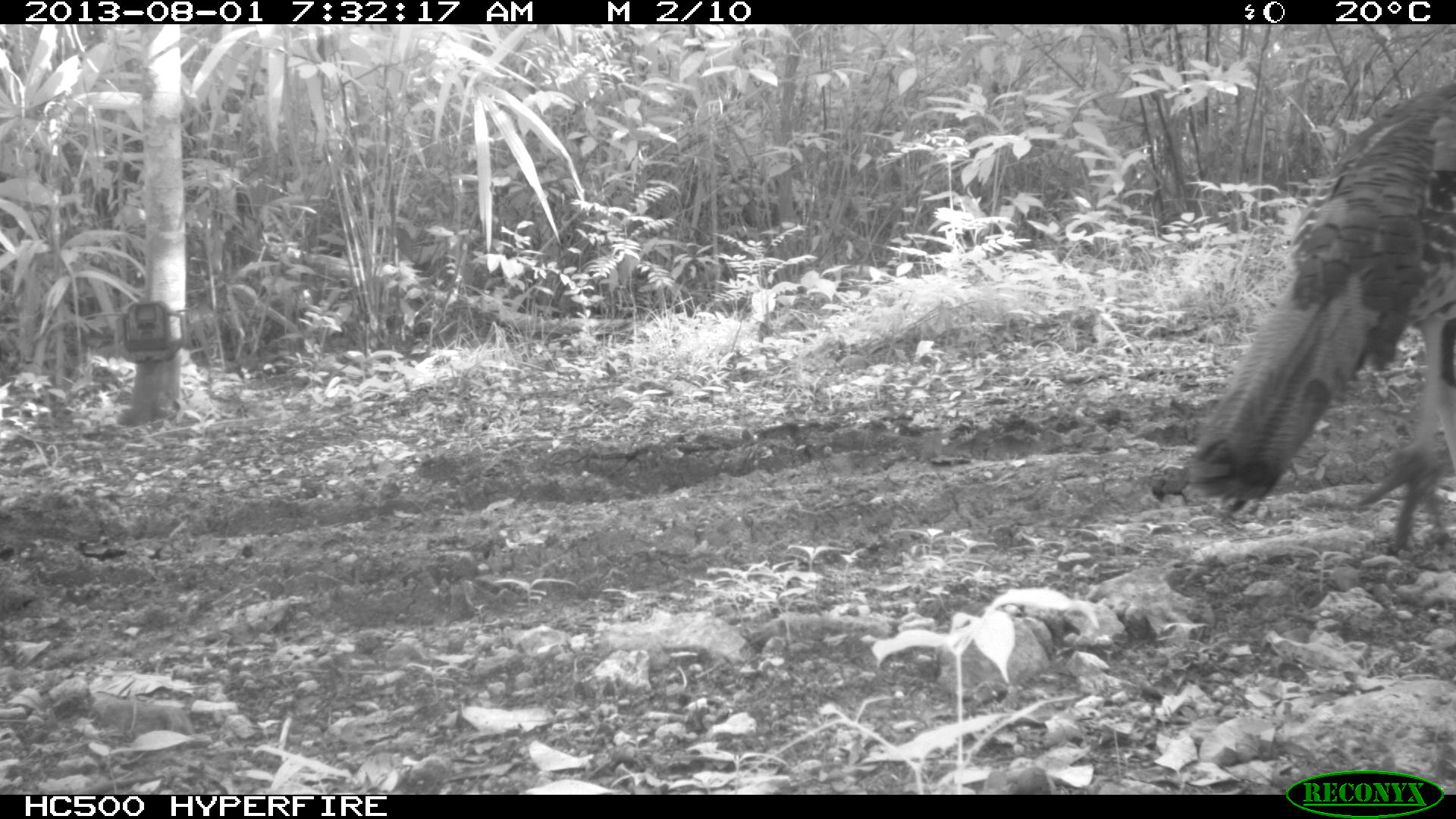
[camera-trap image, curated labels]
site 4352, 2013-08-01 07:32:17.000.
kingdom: Animalia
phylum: Chordata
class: Aves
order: Galliformes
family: Phasianidae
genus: Meleagris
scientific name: Meleagris ocellata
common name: ocellated turkey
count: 1